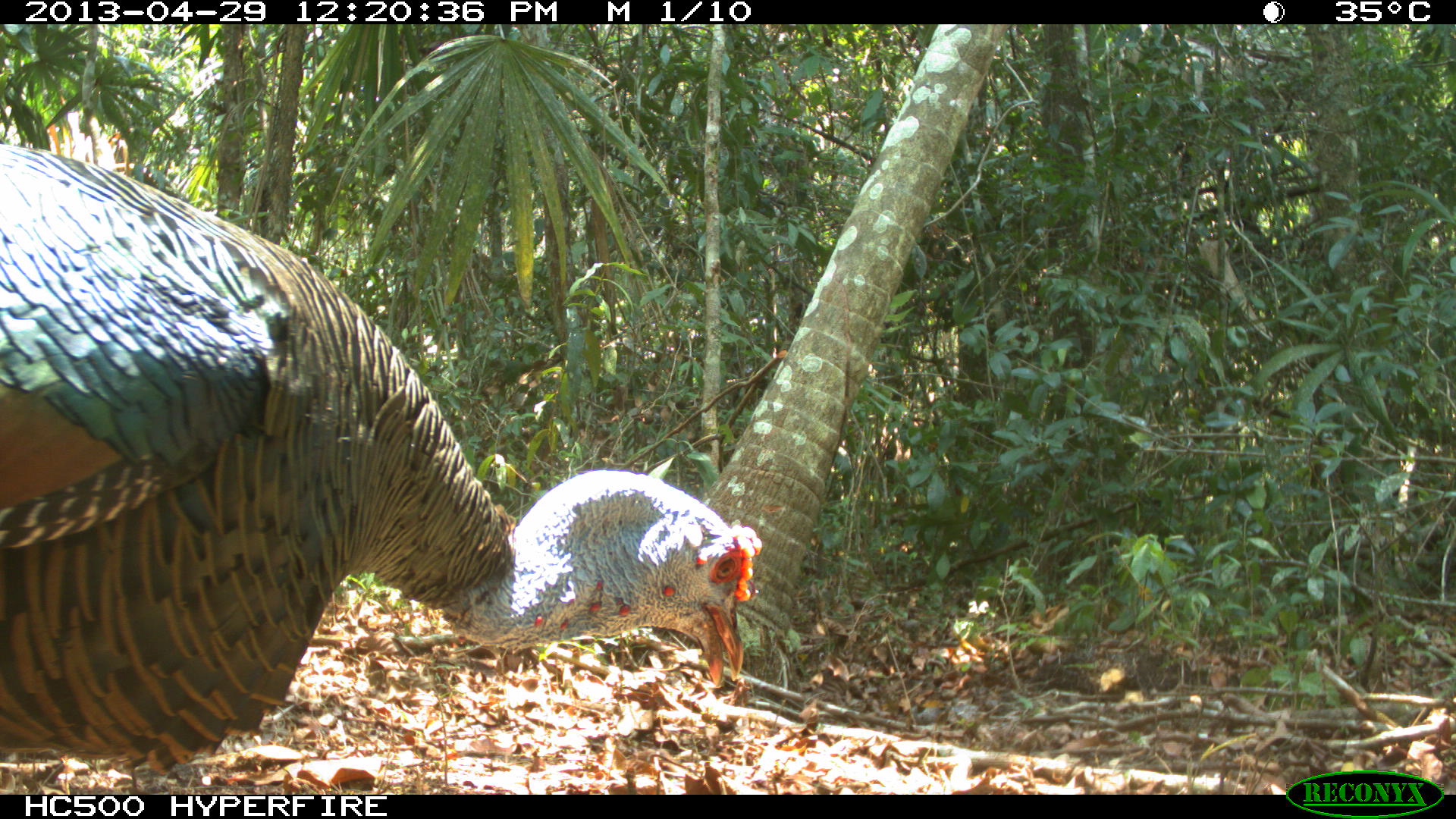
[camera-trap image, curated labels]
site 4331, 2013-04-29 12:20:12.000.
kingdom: Animalia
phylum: Chordata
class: Aves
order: Galliformes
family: Phasianidae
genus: Meleagris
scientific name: Meleagris ocellata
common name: ocellated turkey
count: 1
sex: male